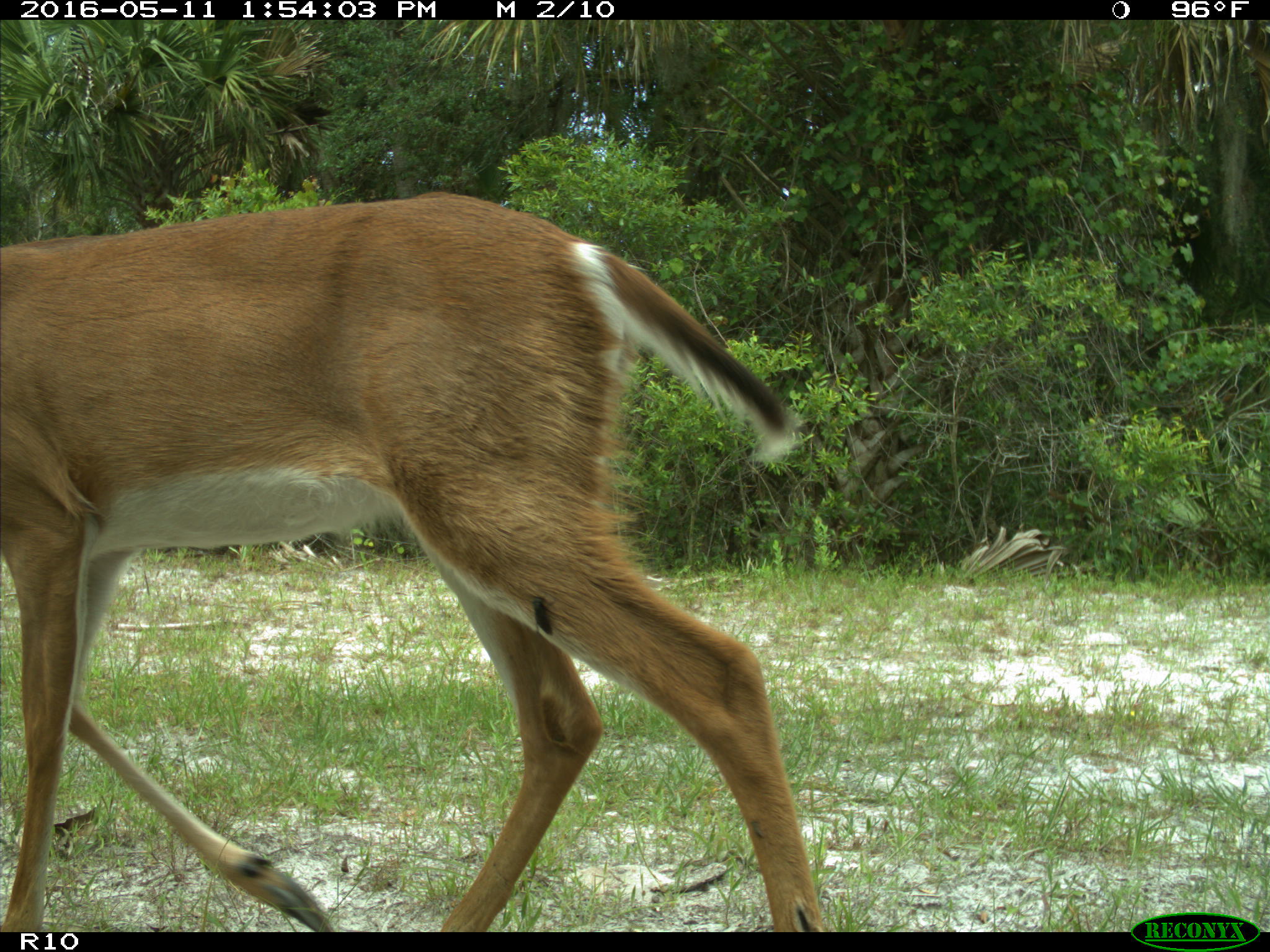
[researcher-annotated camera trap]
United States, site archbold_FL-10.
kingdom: Animalia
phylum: Chordata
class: Mammalia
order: Artiodactyla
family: Cervidae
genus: Odocoileus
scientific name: Odocoileus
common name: deer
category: unidentified deer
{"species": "unidentified deer (deer) (Odocoileus)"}